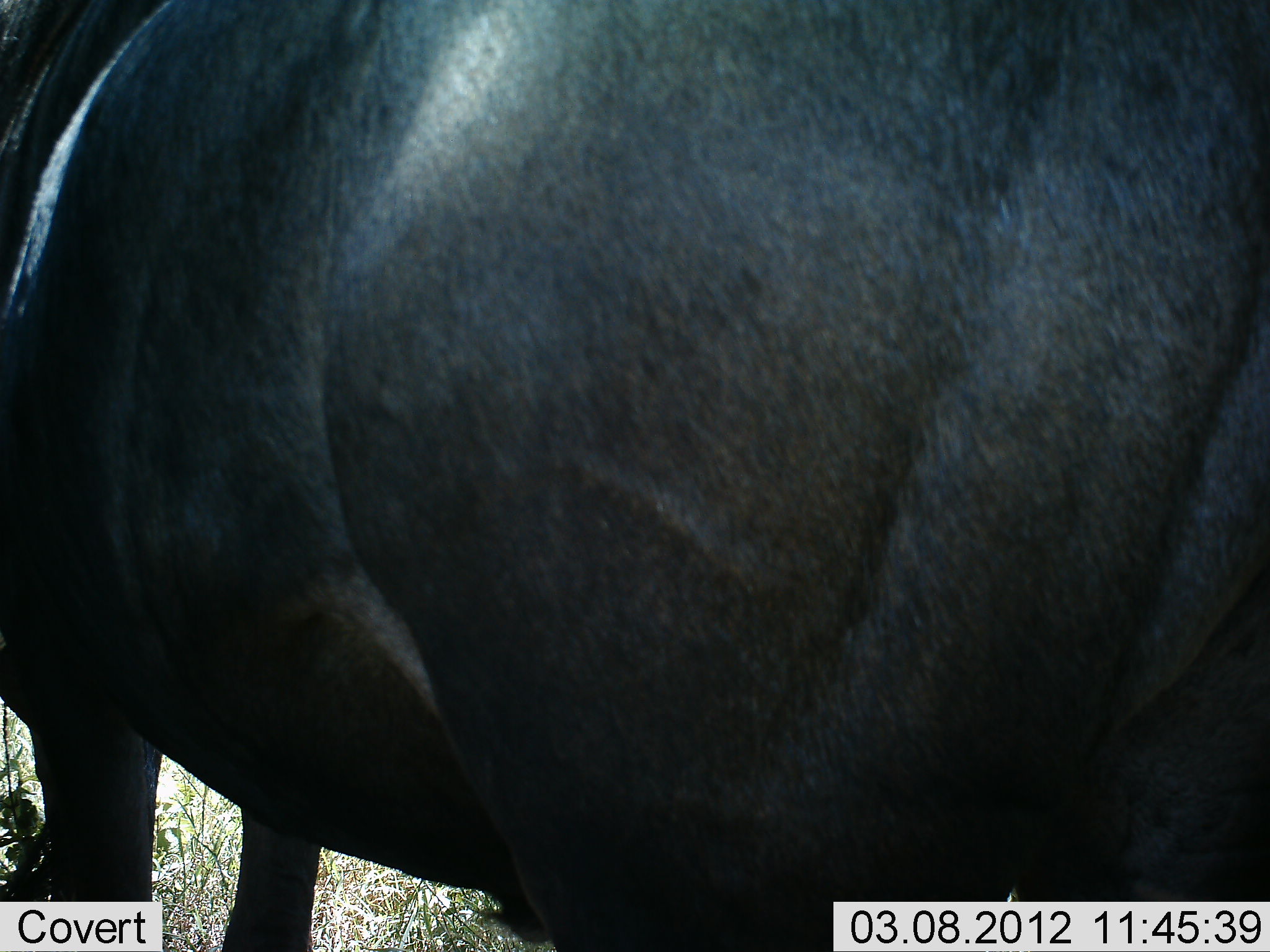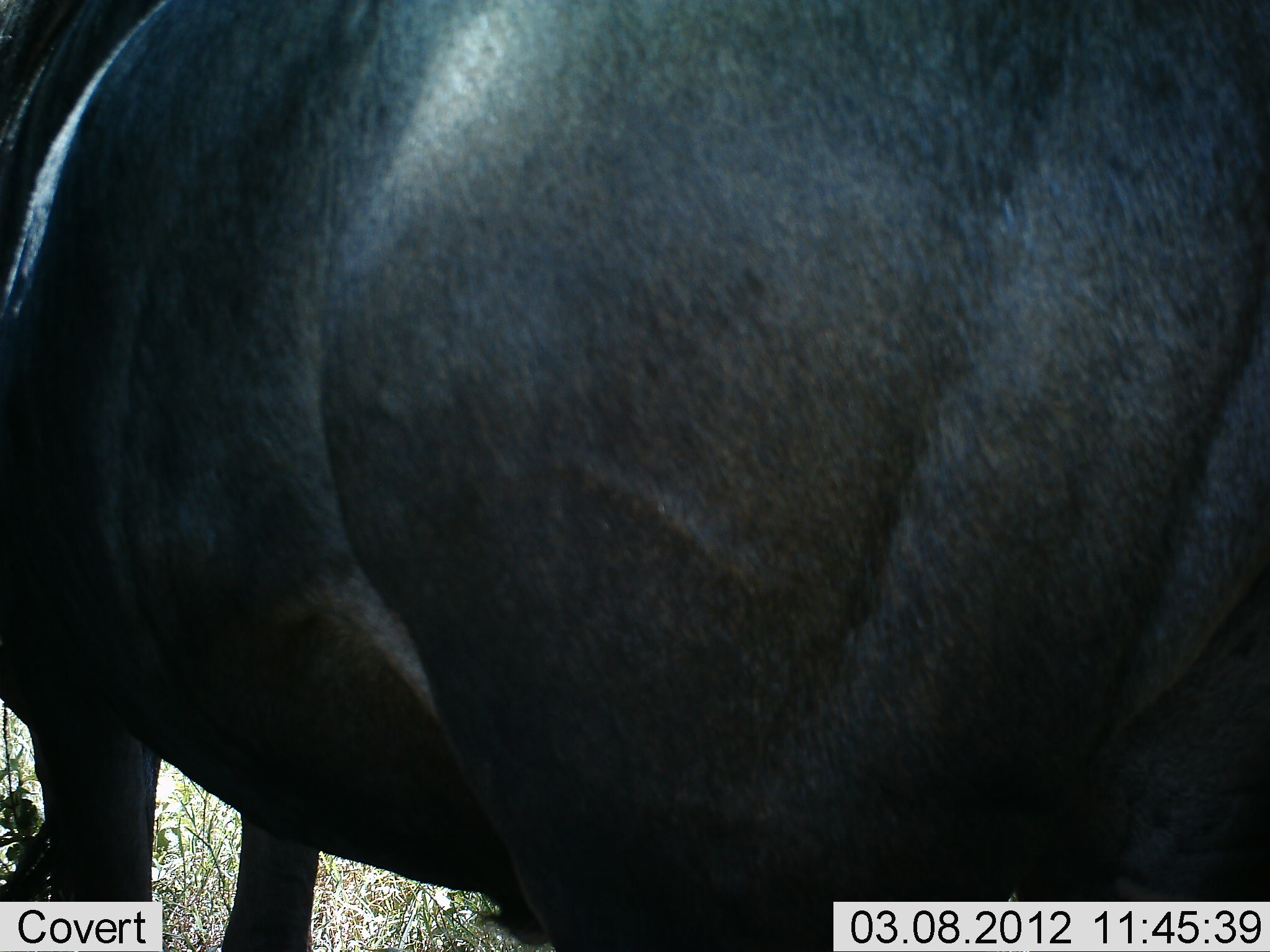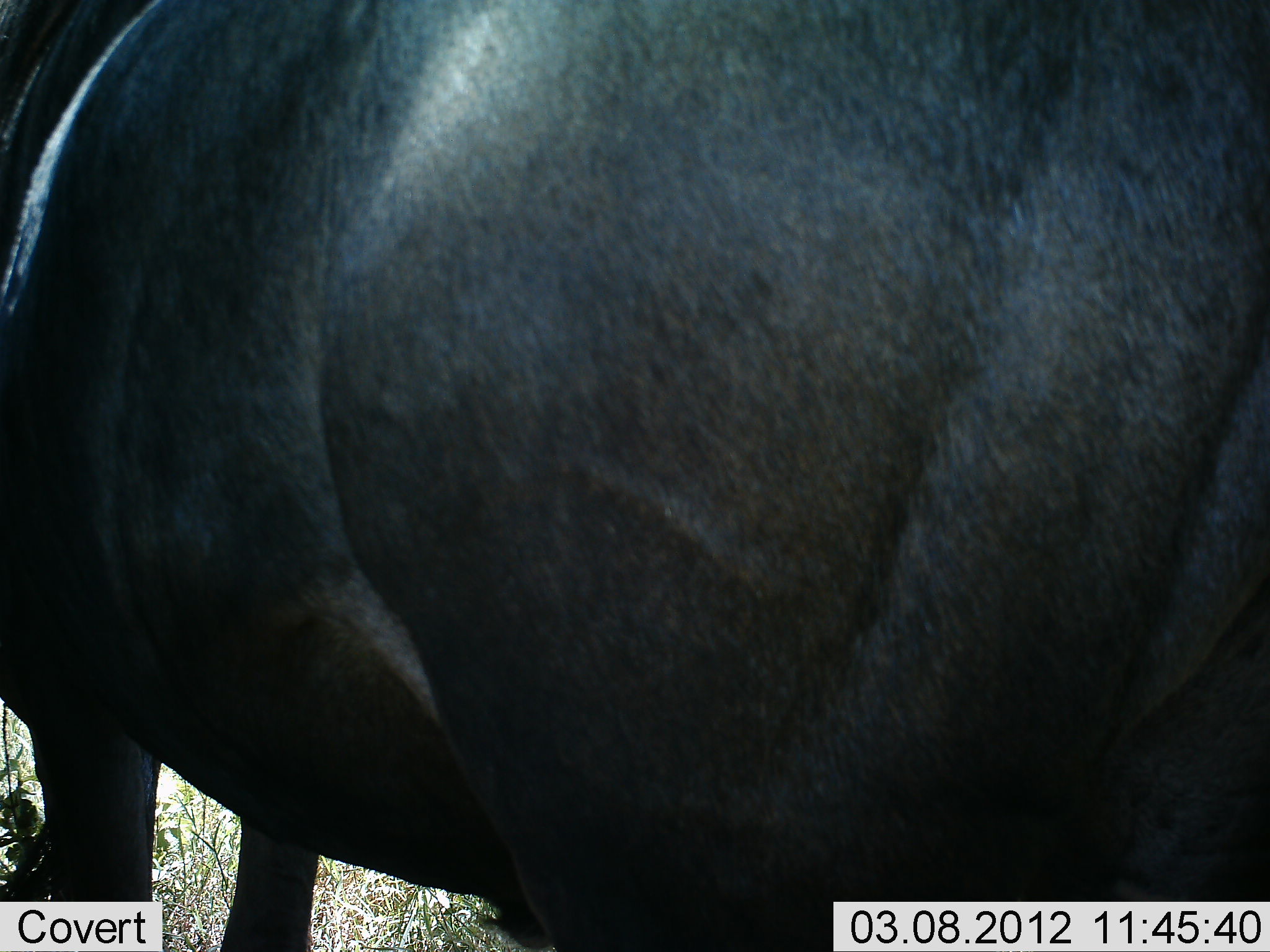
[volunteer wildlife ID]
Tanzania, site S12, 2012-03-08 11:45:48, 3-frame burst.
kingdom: Animalia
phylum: Chordata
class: Mammalia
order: Artiodactyla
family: Bovidae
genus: Connochaetes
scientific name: Connochaetes taurinus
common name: blue wildebeest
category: wildebeest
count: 1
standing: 100%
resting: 0%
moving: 0%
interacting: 0%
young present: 0%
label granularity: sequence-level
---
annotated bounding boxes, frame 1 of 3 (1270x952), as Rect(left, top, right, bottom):
animal: Rect(0, 1, 1269, 950)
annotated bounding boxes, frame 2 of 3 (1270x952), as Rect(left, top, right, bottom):
animal: Rect(0, 0, 1269, 951)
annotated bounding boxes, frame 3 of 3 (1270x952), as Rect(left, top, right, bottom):
animal: Rect(1, 1, 1268, 952)